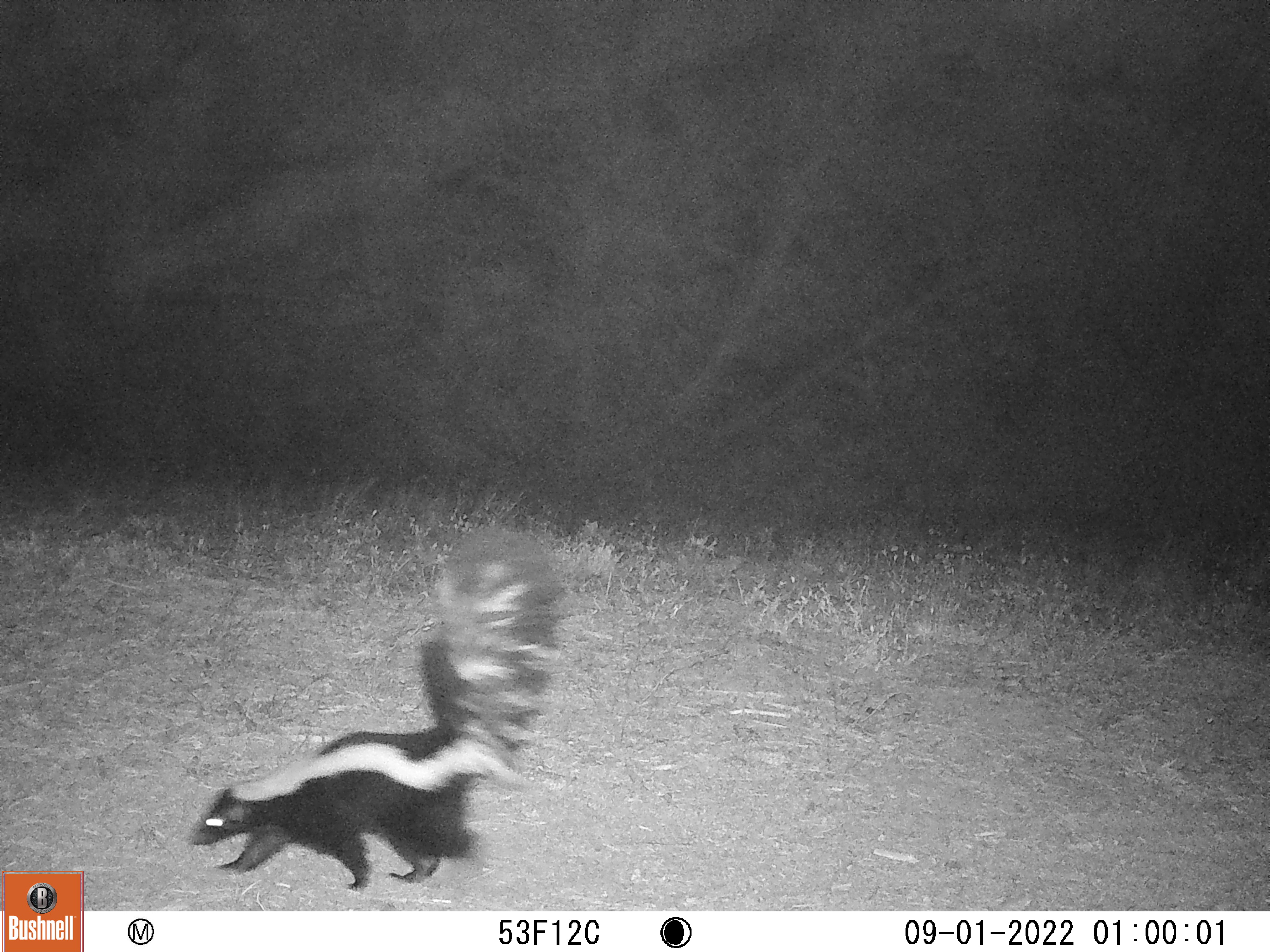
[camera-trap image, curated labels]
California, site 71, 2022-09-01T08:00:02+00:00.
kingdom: Animalia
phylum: Chordata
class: Mammalia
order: Carnivora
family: Mephitidae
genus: Mephitis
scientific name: Mephitis mephitis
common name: striped skunk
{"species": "striped skunk (Mephitis mephitis)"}